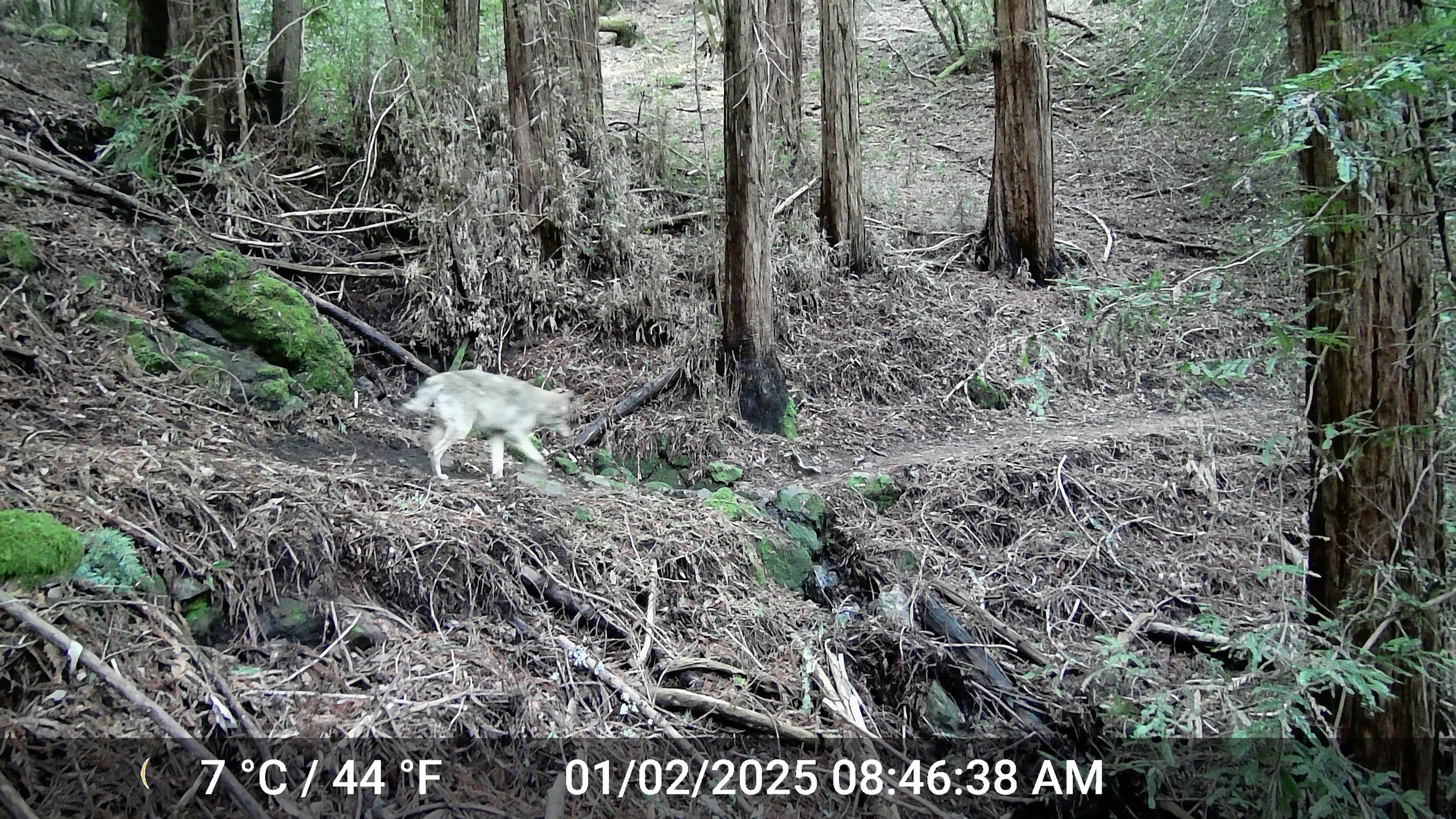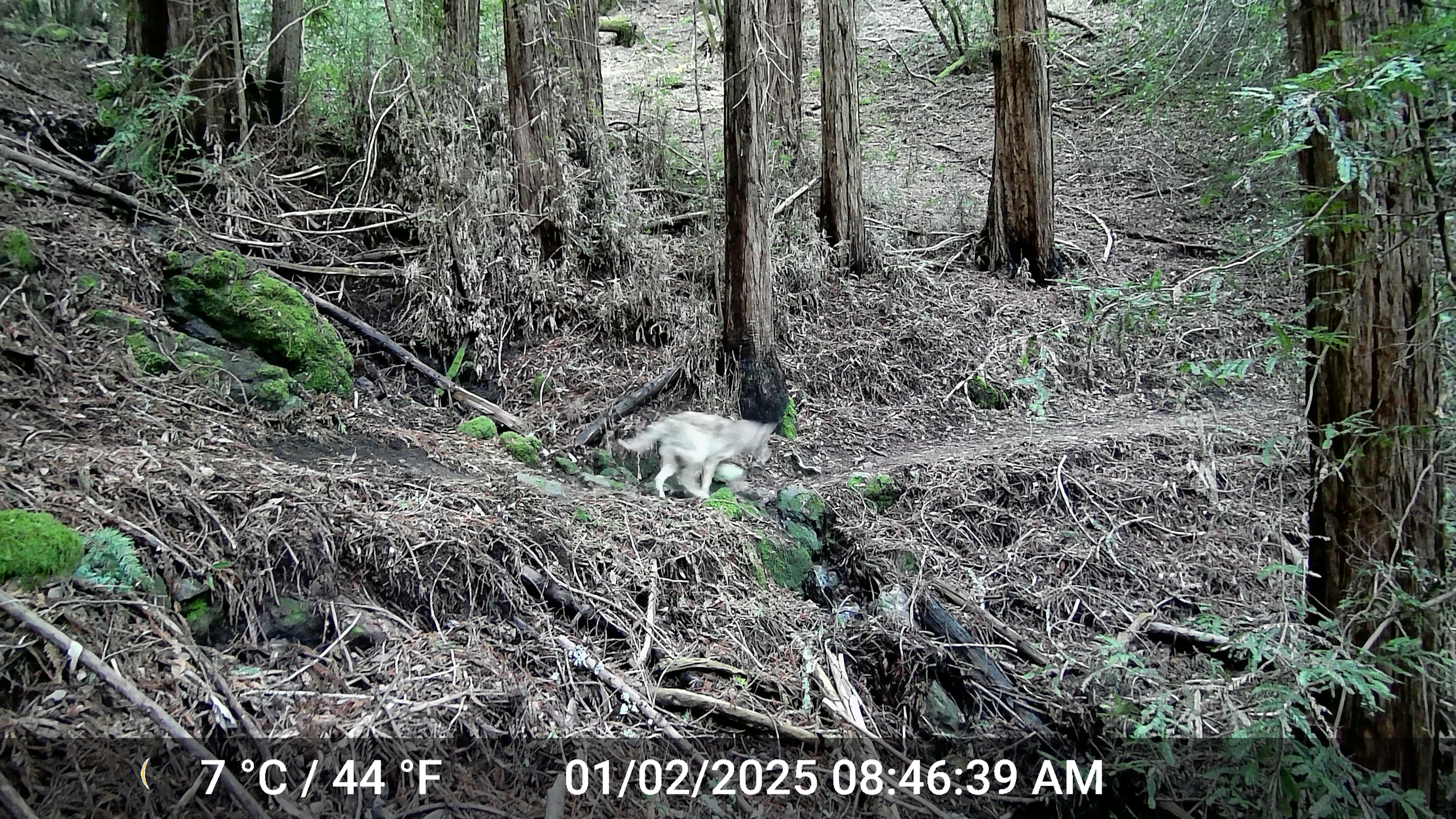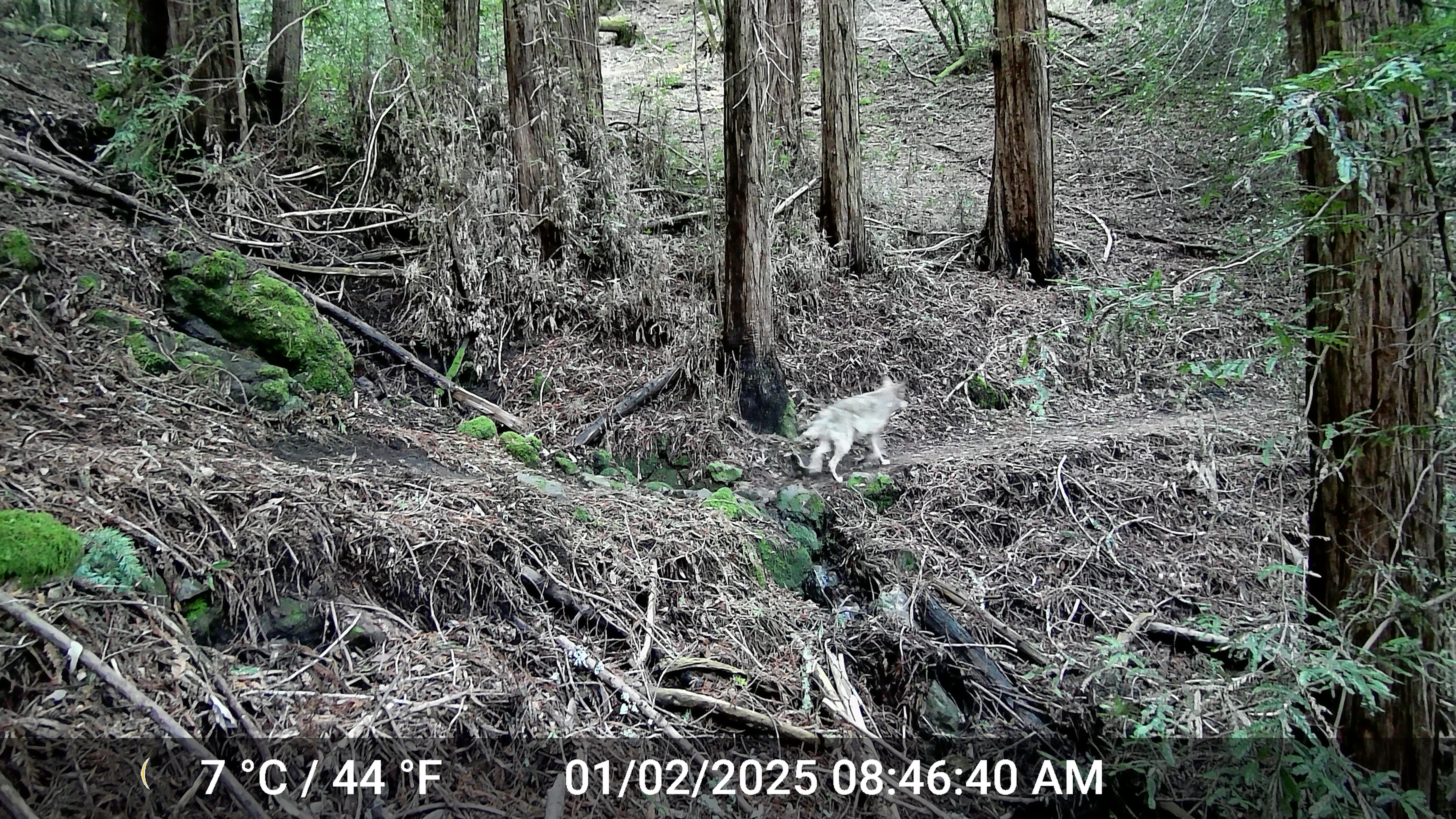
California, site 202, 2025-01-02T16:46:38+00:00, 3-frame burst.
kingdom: Animalia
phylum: Chordata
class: Mammalia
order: Carnivora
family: Canidae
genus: Canis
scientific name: Canis latrans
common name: coyote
Coyote (Canis latrans).